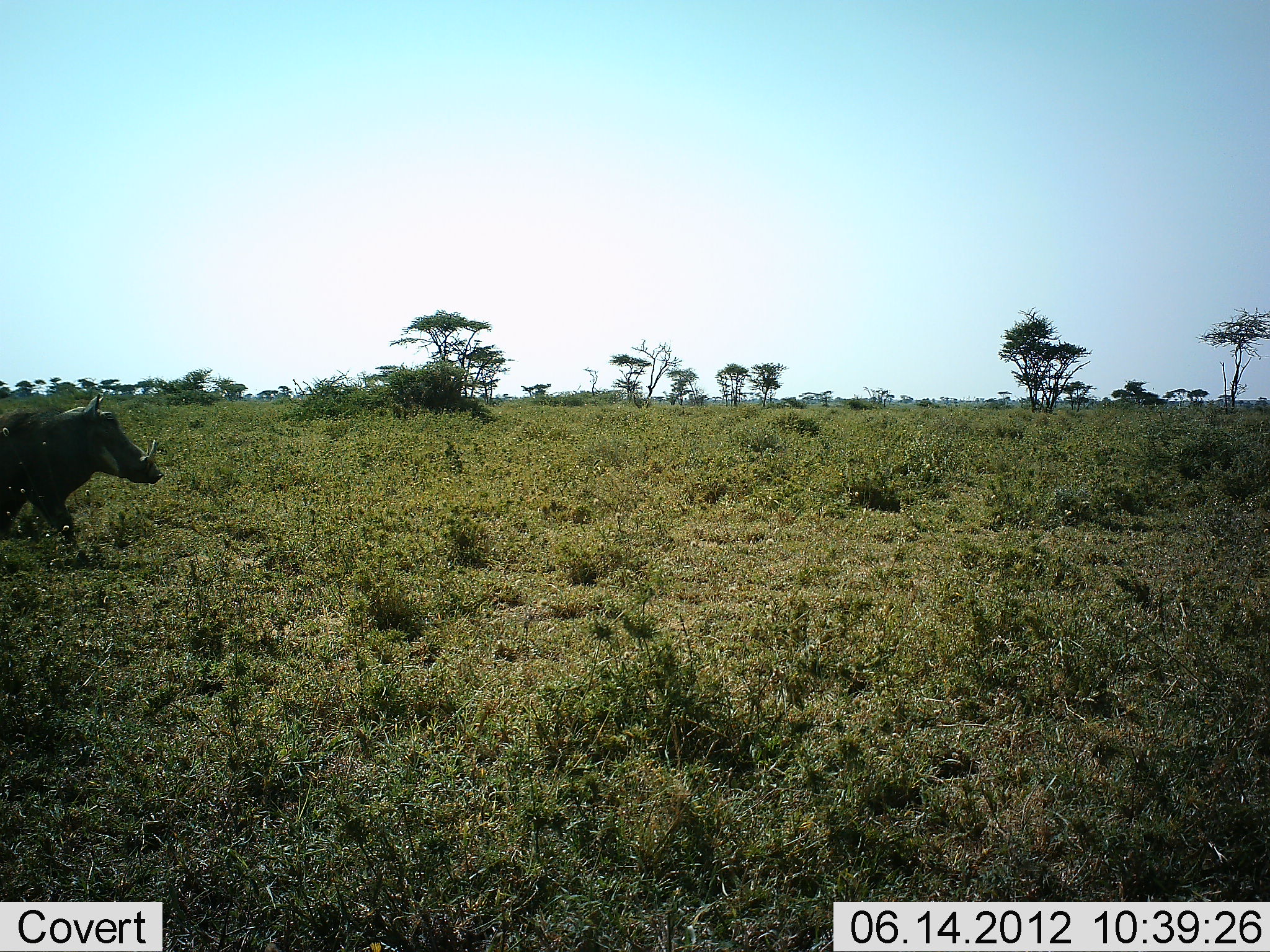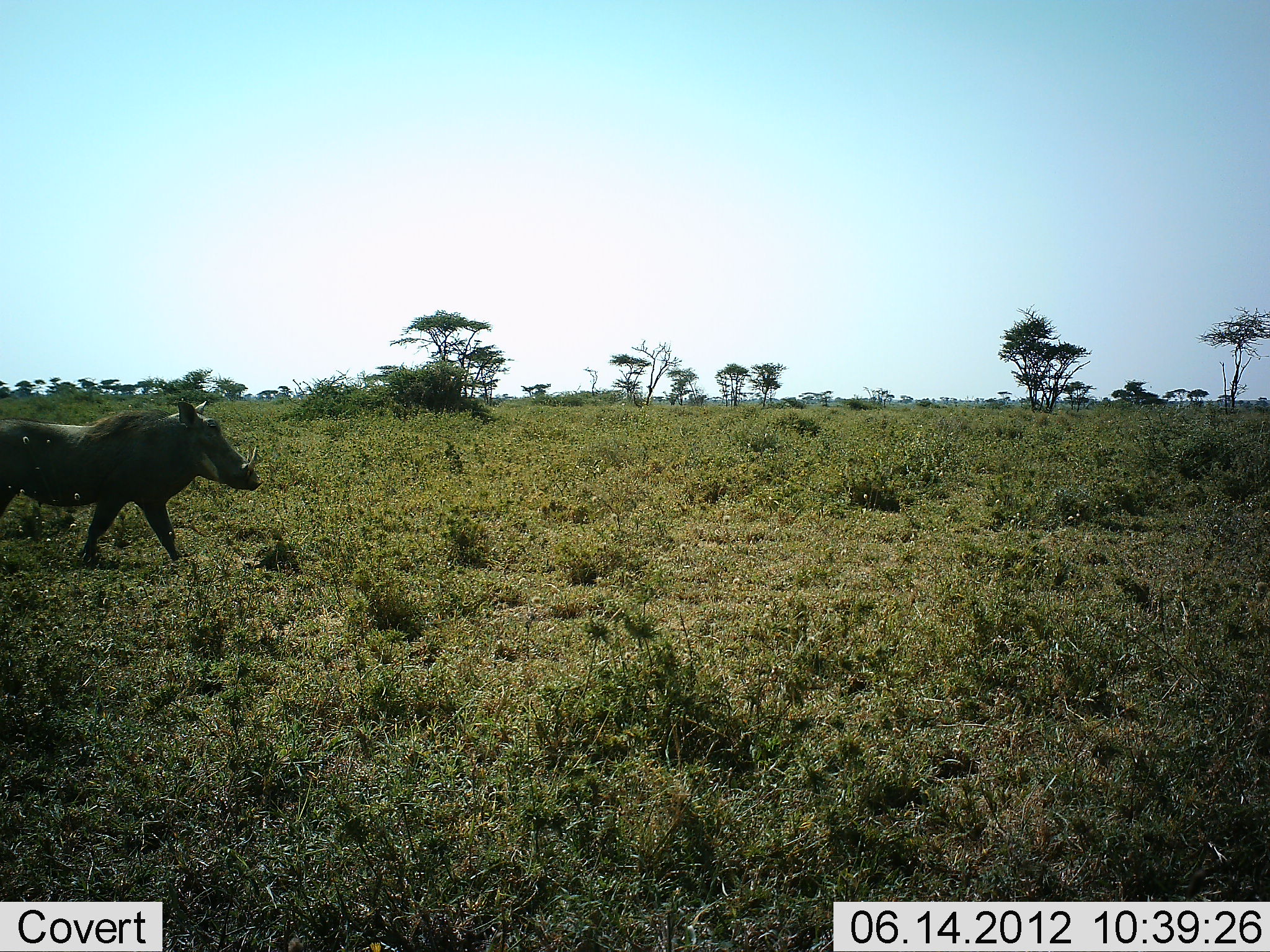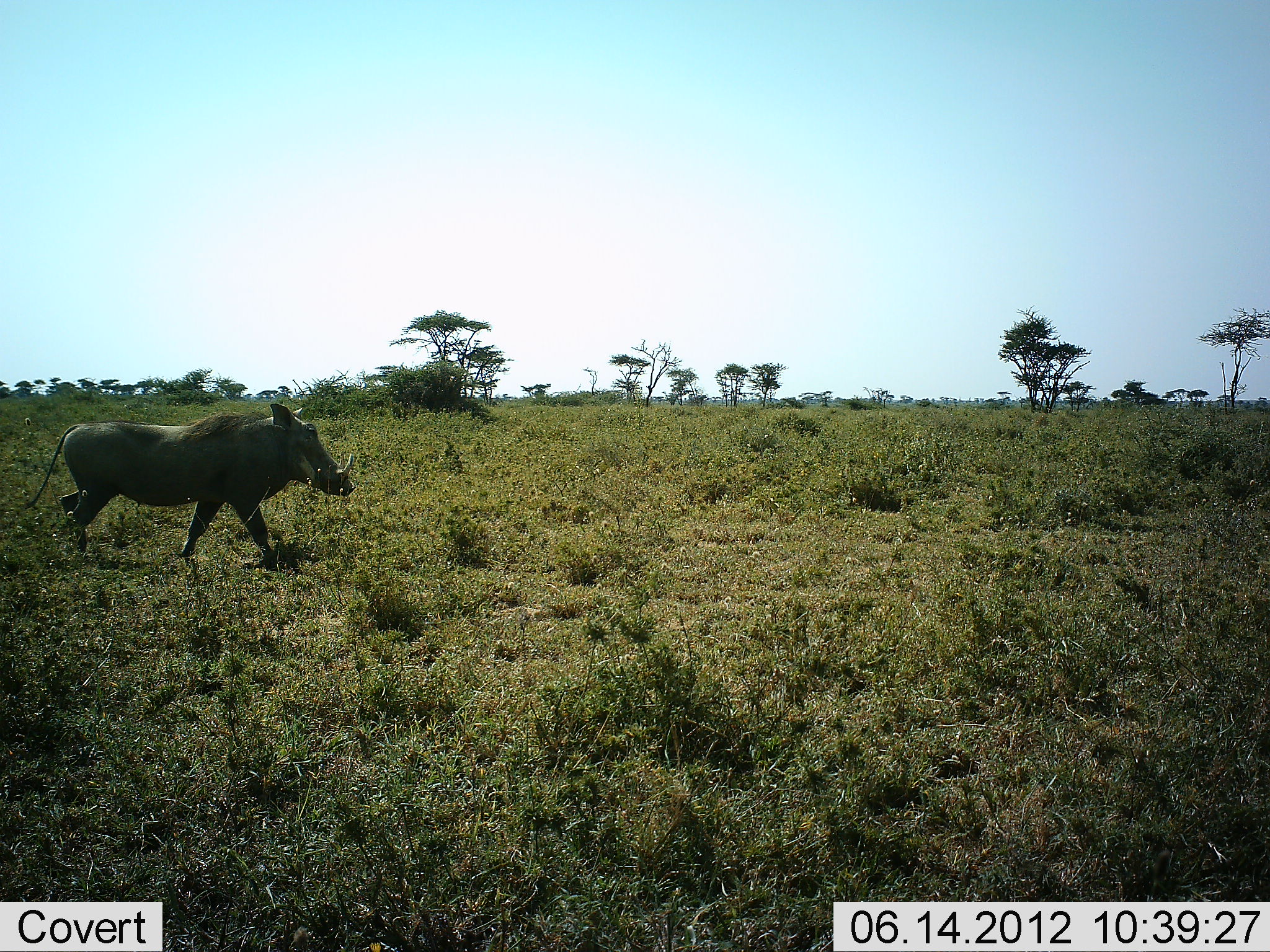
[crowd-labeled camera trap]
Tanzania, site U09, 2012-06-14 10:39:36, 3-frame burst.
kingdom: Animalia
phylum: Chordata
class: Mammalia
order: Artiodactyla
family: Suidae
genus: Phacochoerus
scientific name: Phacochoerus africanus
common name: warthog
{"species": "warthog (Phacochoerus africanus)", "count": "1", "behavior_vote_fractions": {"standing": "0%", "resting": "0%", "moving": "100%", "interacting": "0%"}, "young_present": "0%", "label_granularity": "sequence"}